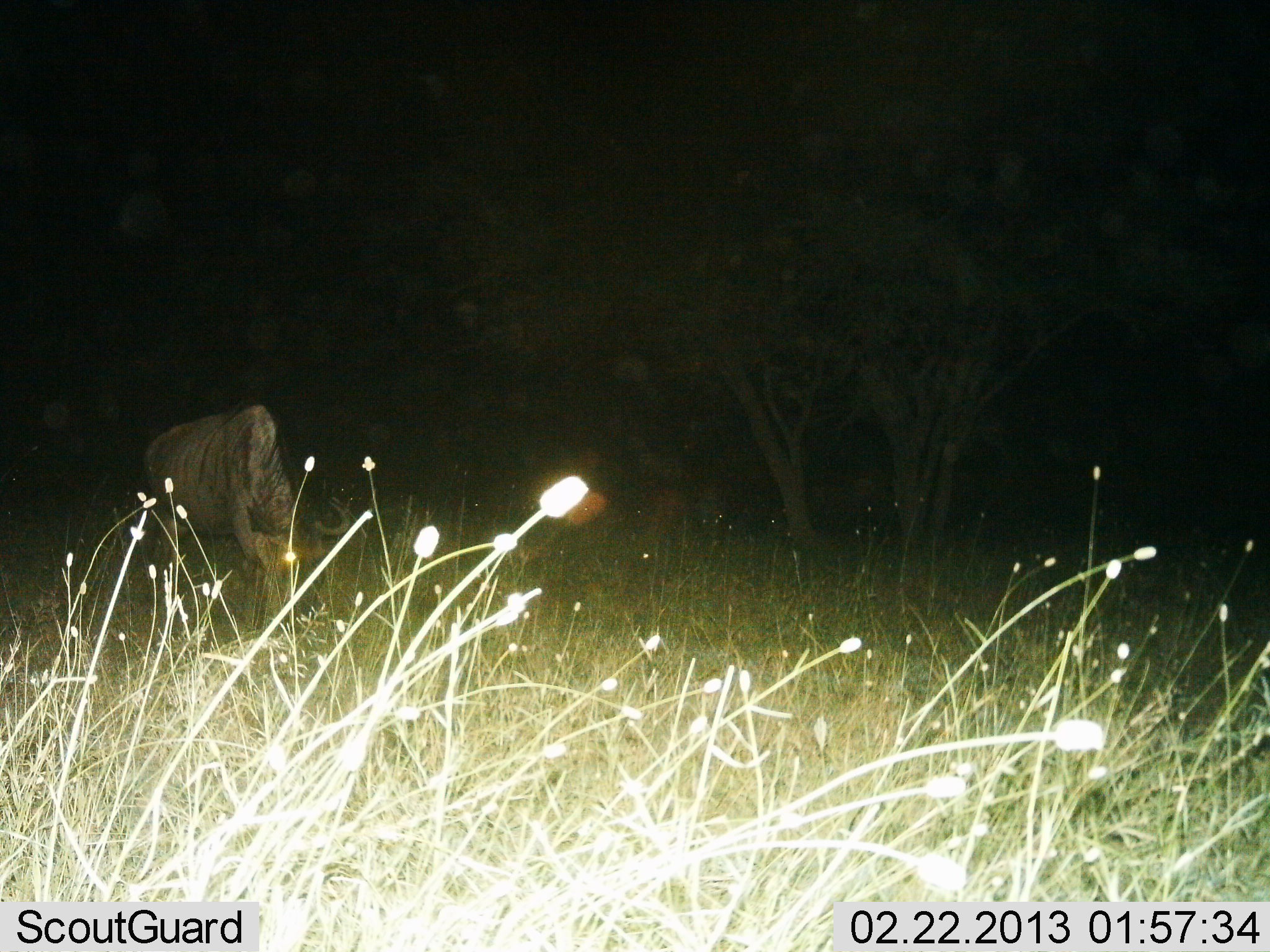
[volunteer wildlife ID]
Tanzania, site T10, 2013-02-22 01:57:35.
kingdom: Animalia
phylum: Chordata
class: Mammalia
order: Artiodactyla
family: Bovidae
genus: Connochaetes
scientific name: Connochaetes taurinus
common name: blue wildebeest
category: wildebeest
Wildebeest (blue wildebeest) (Connochaetes taurinus), count 1. Behavior (volunteer vote fractions): standing 30%, resting 0%, moving 7%, interacting 0%. Young present (vote fraction): 0%. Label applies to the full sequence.